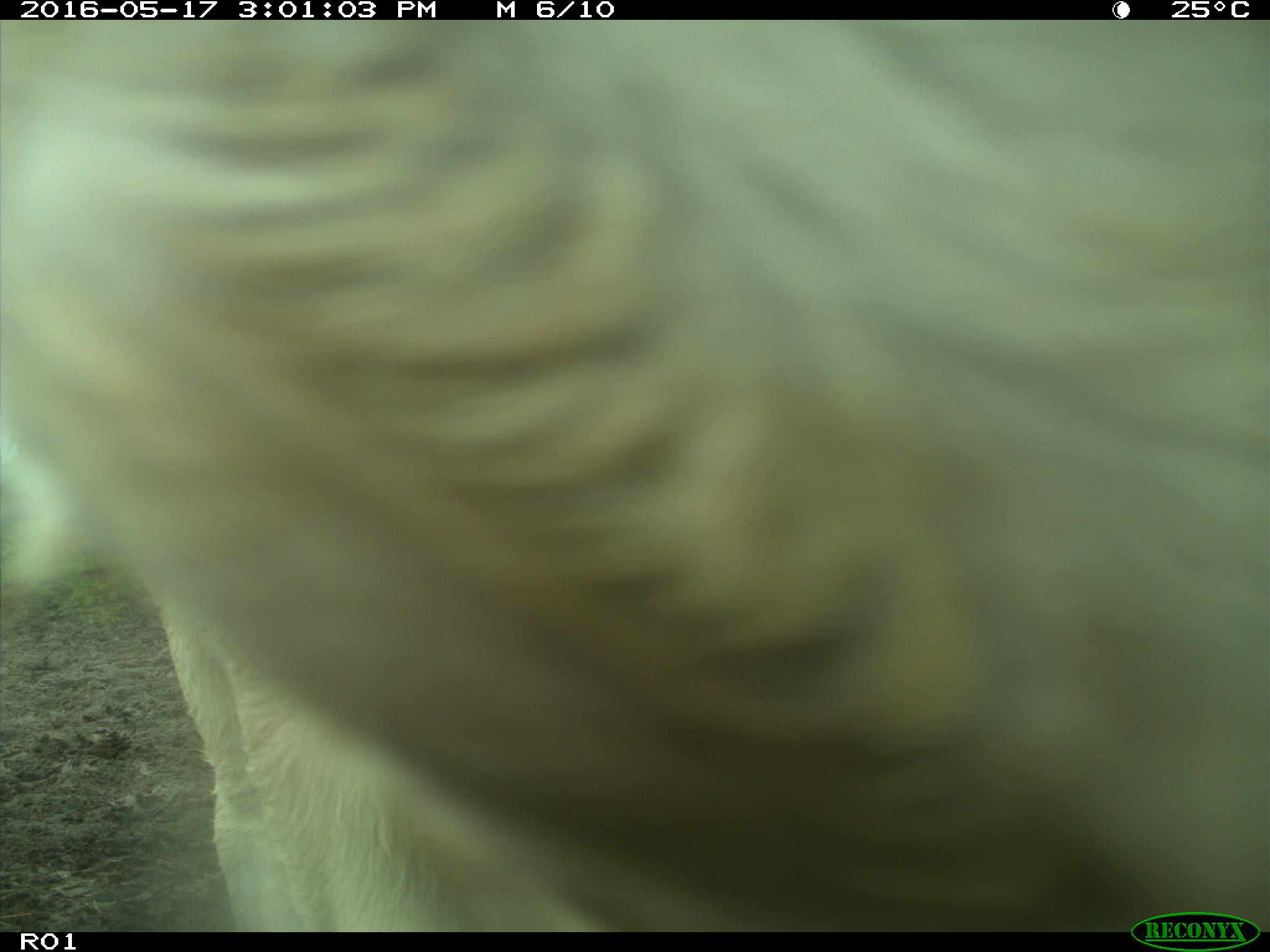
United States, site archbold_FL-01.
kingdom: Animalia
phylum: Chordata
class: Mammalia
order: Artiodactyla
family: Bovidae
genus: Bos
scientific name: Bos taurus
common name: domestic cow